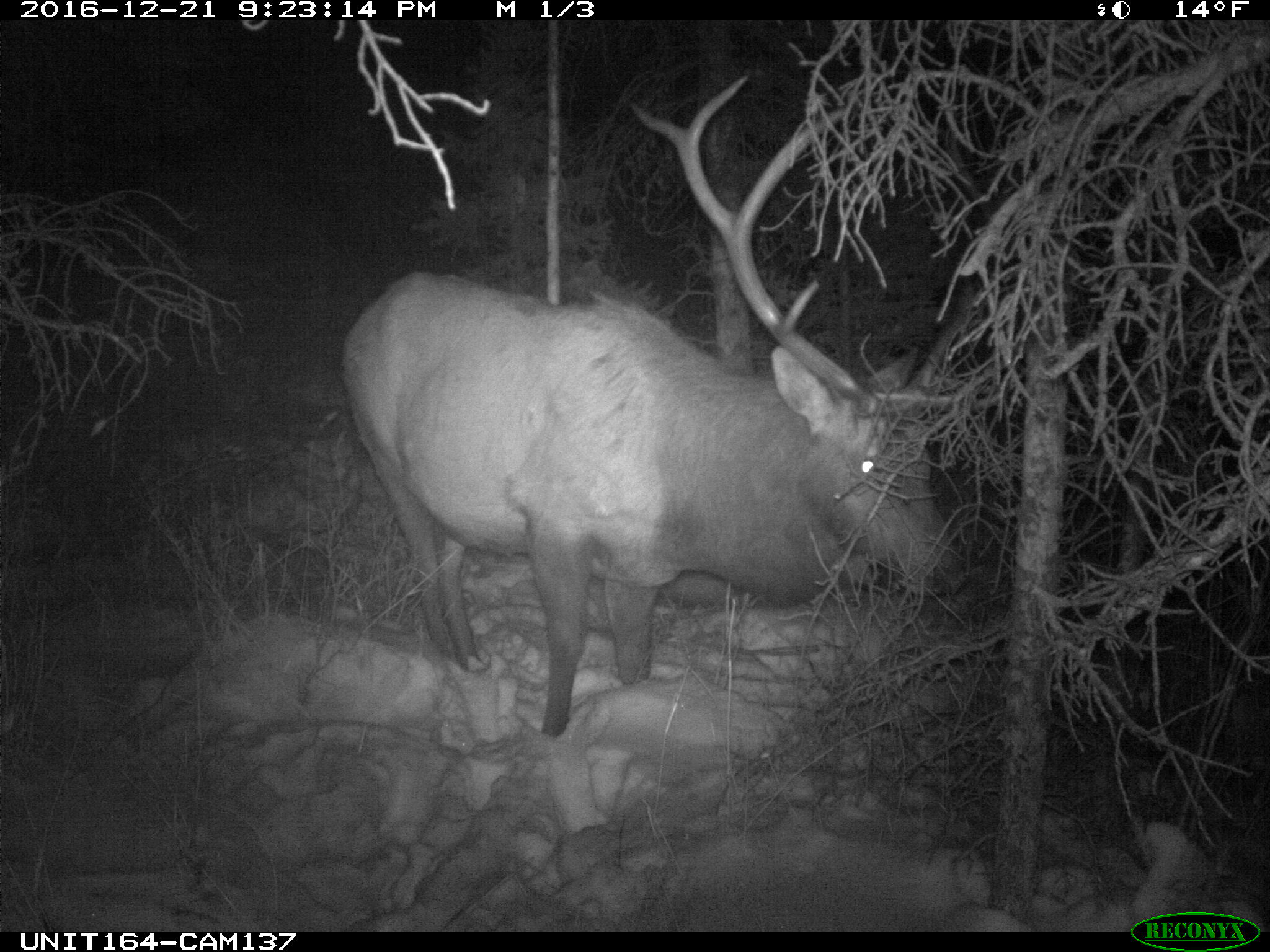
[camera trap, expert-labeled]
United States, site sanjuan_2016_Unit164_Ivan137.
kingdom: Animalia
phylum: Chordata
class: Mammalia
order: Artiodactyla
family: Cervidae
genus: Cervus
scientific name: Cervus elaphus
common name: red deer